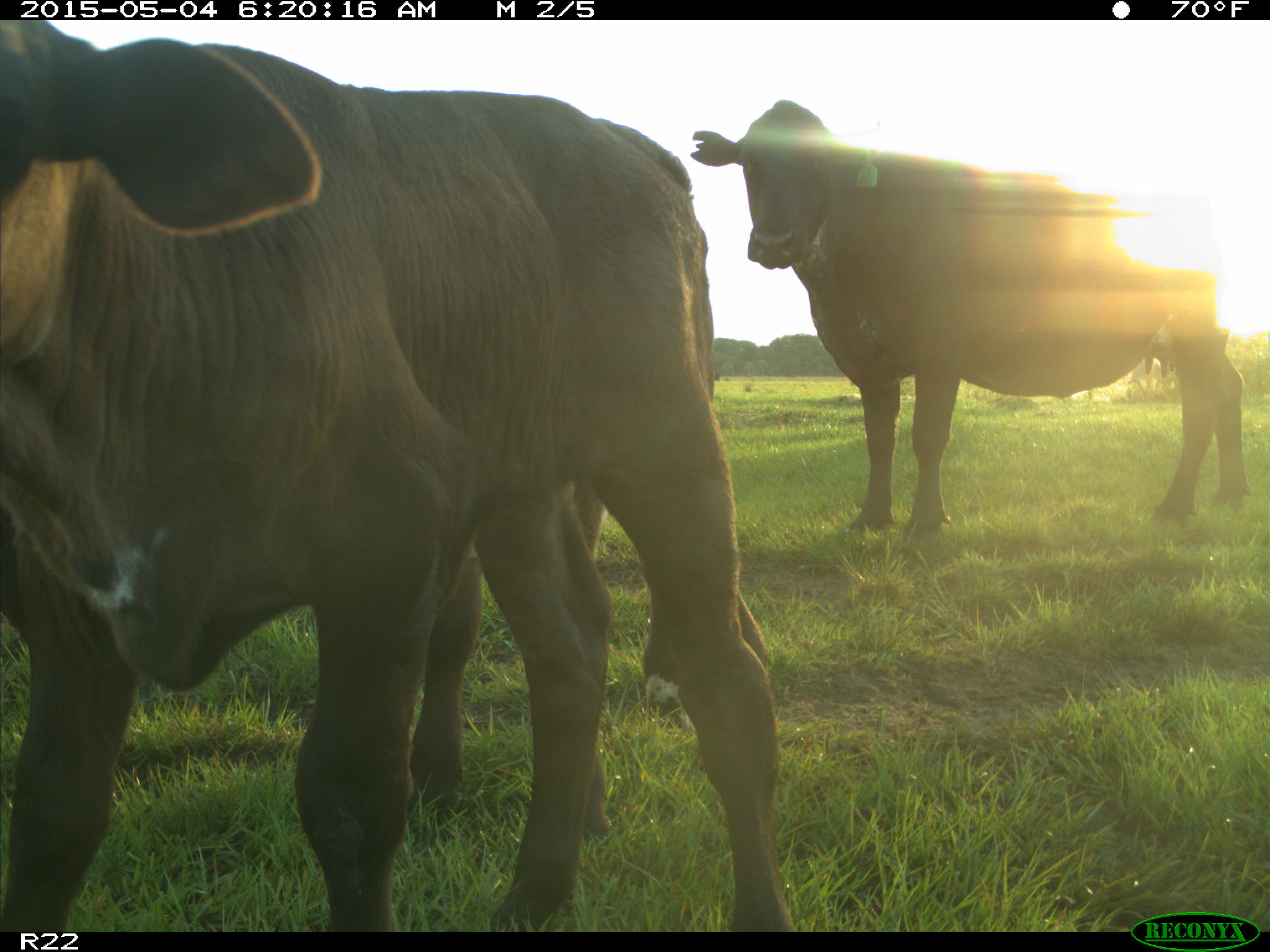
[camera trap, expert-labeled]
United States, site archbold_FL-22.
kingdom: Animalia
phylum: Chordata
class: Mammalia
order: Artiodactyla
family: Bovidae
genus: Bos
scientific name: Bos taurus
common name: domestic cow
Bos taurus (domestic cow).